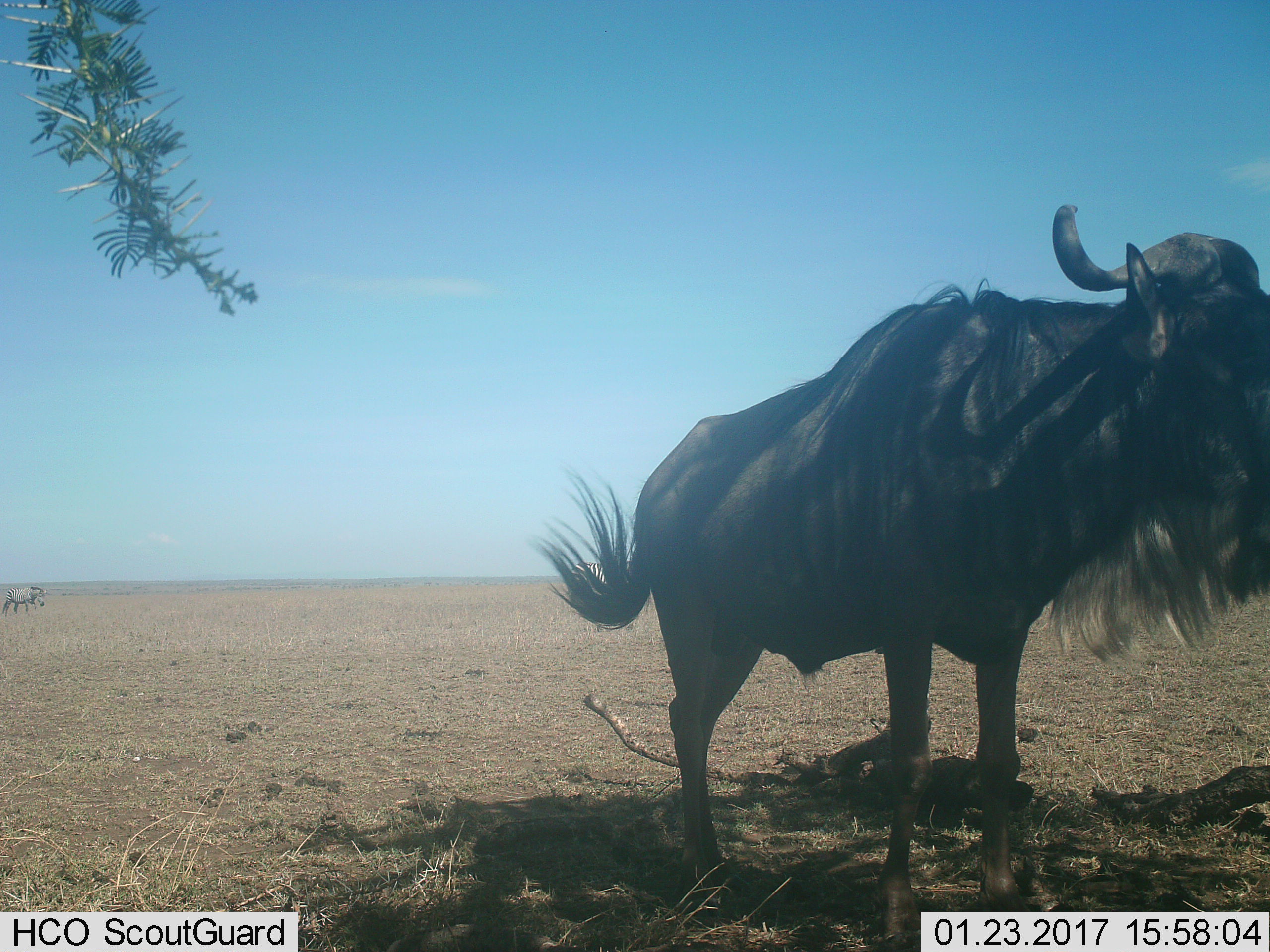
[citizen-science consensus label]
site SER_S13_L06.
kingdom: Animalia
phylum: Chordata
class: Mammalia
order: Artiodactyla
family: Bovidae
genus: Connochaetes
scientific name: Connochaetes taurinus taurinus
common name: blue wildebeest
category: wildebeestblue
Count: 1.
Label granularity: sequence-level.